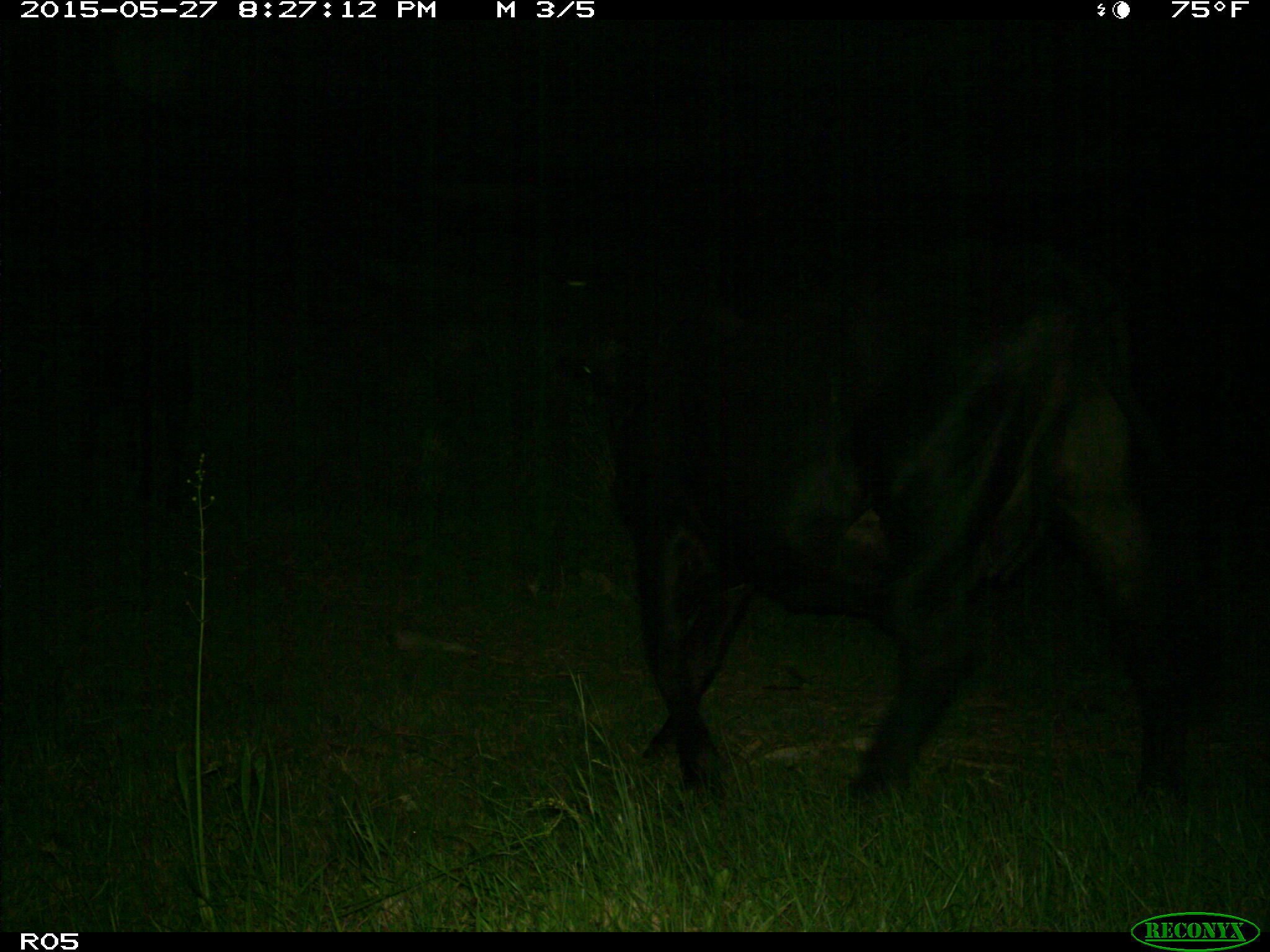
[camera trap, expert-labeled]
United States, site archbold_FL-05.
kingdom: Animalia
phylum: Chordata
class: Mammalia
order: Artiodactyla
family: Bovidae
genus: Bos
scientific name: Bos taurus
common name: domestic cow